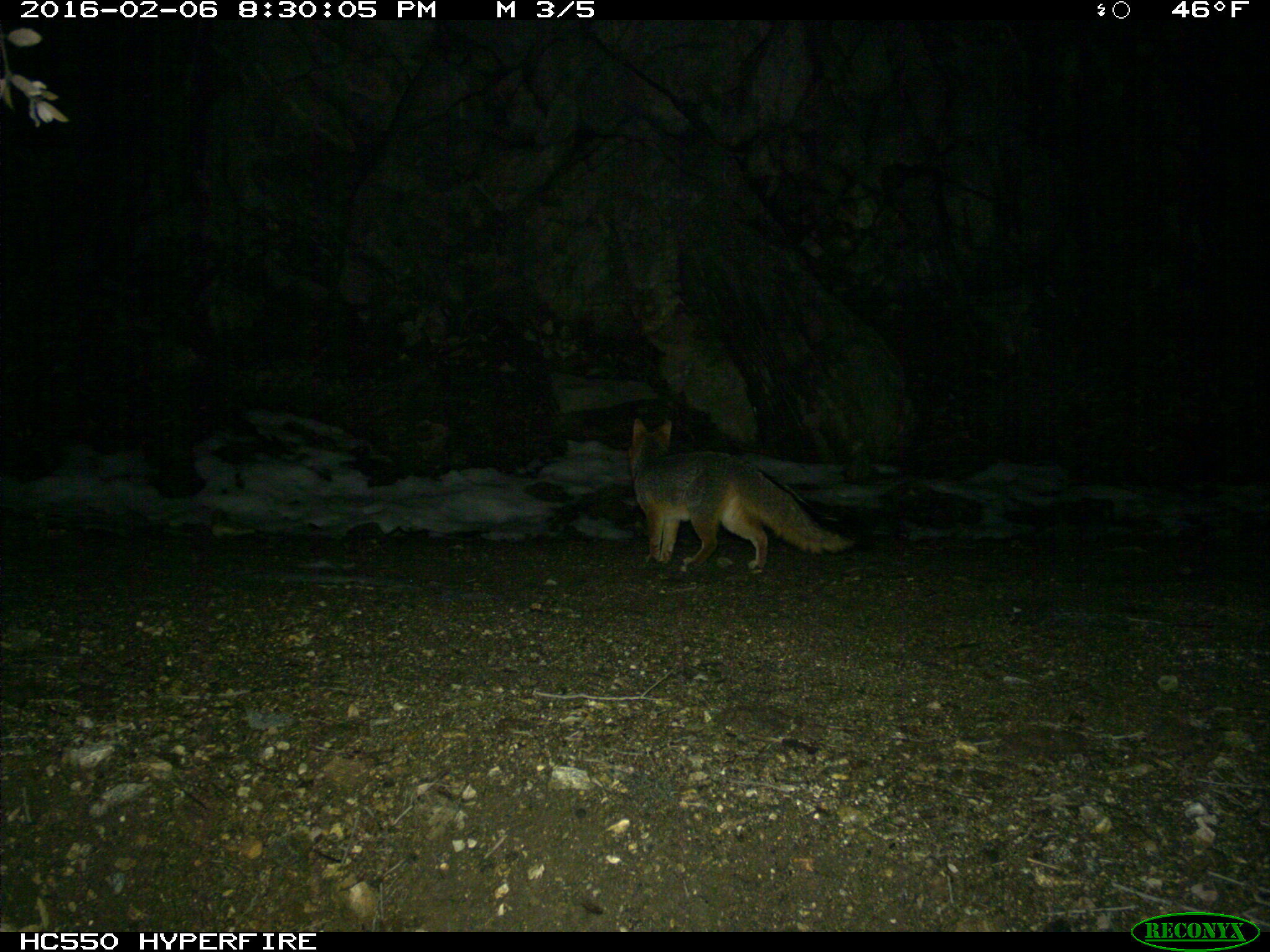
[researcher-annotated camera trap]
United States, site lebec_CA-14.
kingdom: Animalia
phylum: Chordata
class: Mammalia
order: Carnivora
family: Canidae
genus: Urocyon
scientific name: Urocyon cinereoargenteus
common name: gray fox